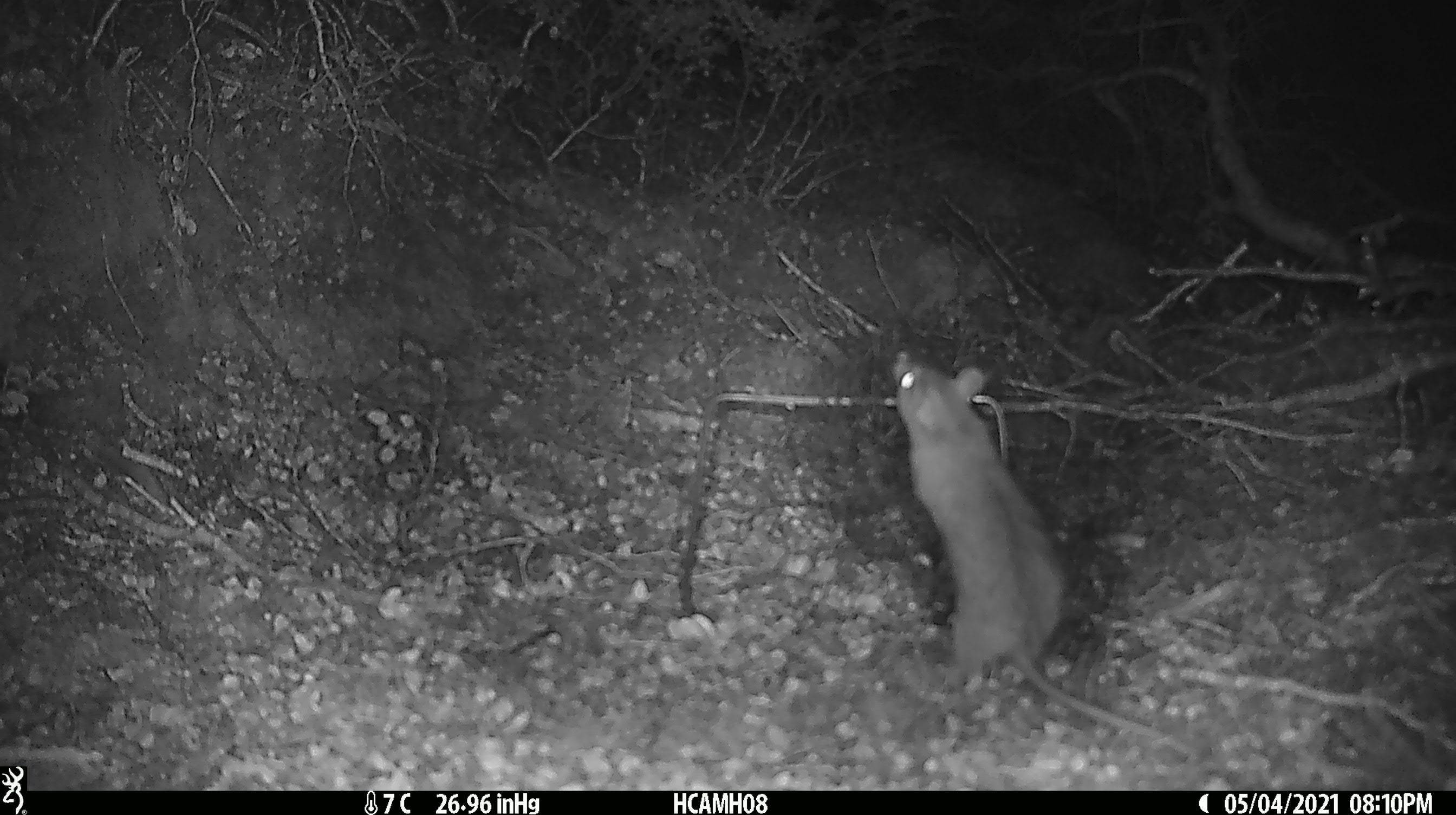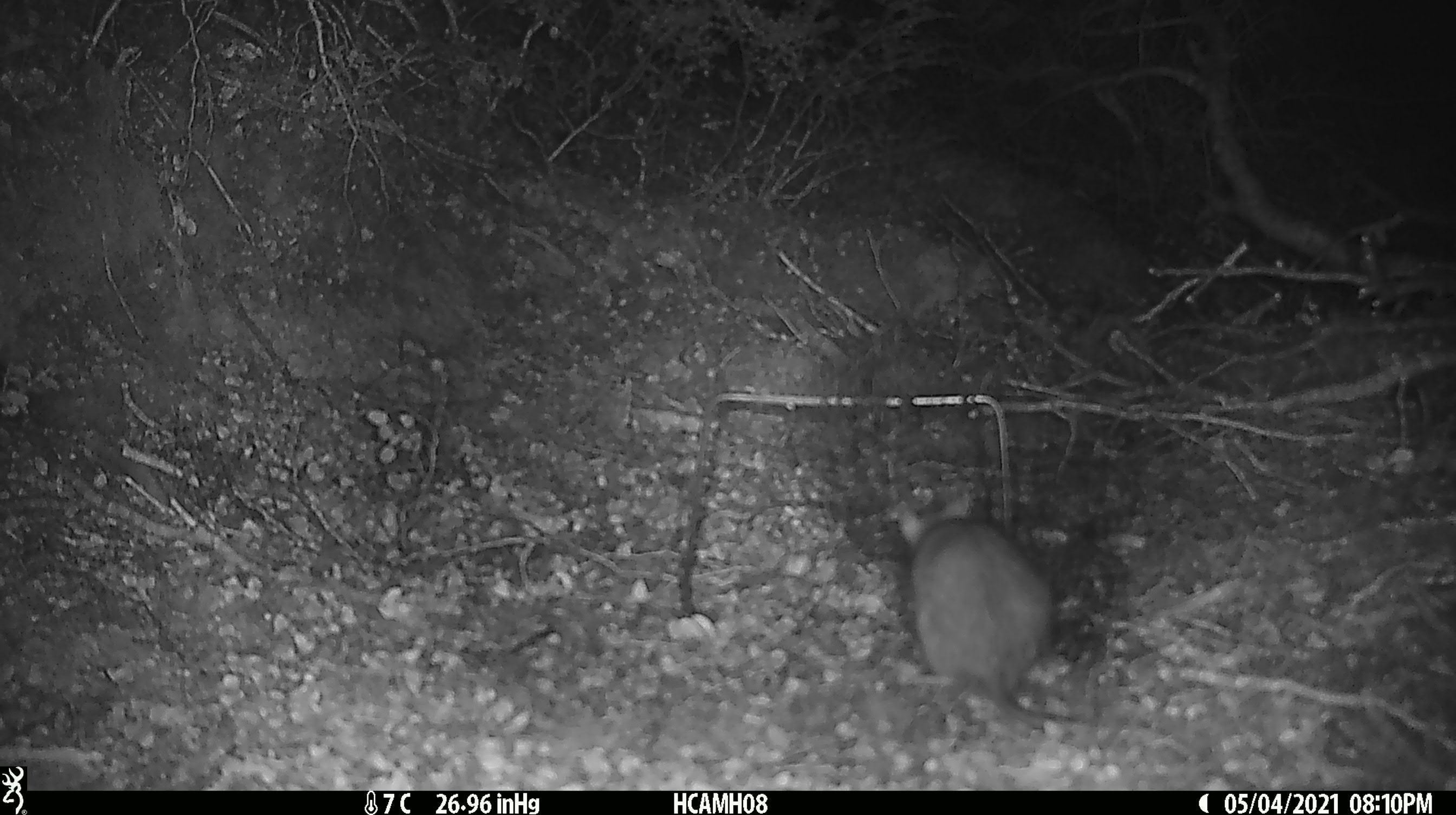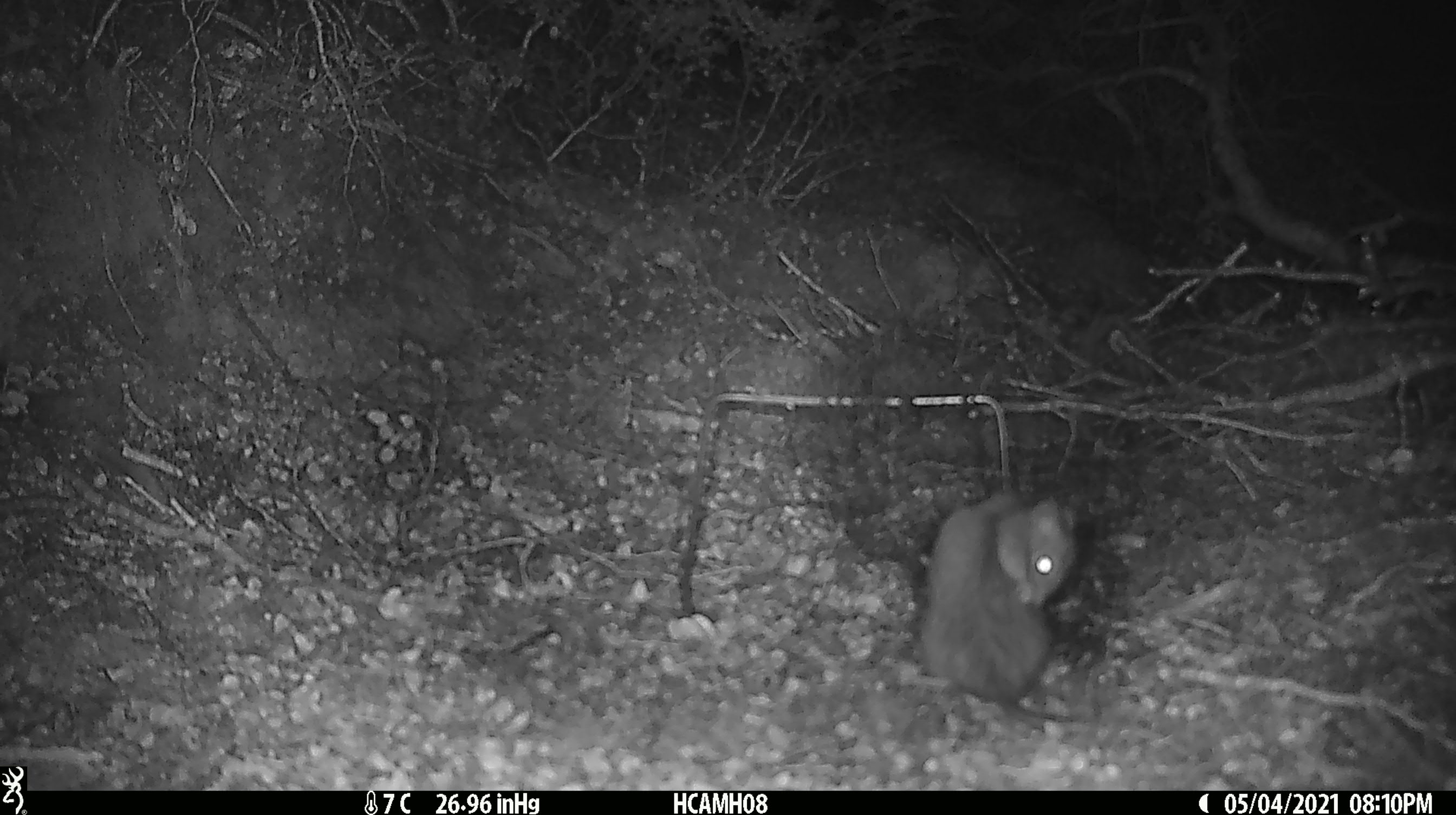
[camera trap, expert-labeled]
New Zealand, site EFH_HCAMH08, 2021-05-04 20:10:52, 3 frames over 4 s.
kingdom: Animalia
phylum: Chordata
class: Mammalia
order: Rodentia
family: Muridae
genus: Rattus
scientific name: Rattus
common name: rat